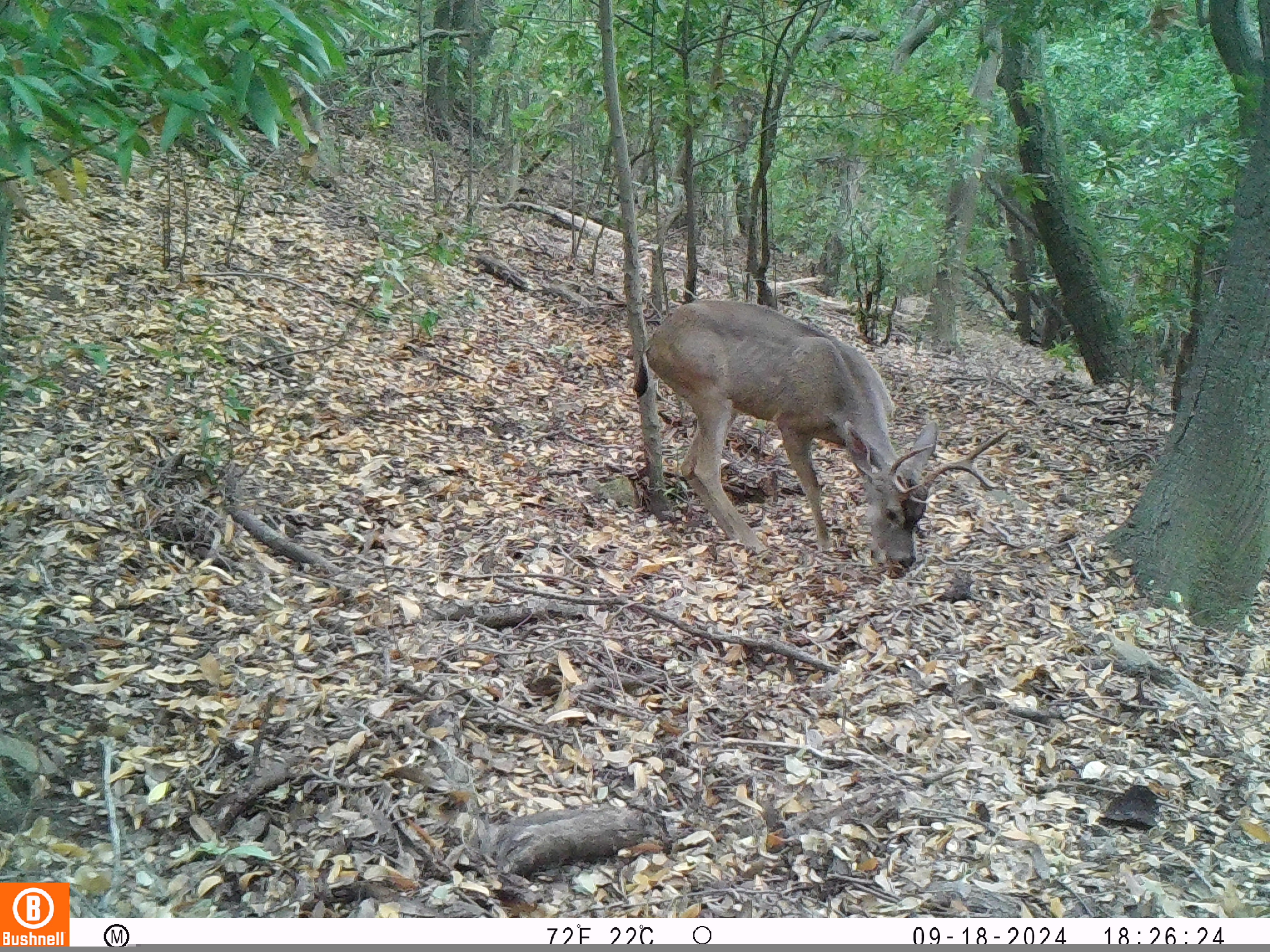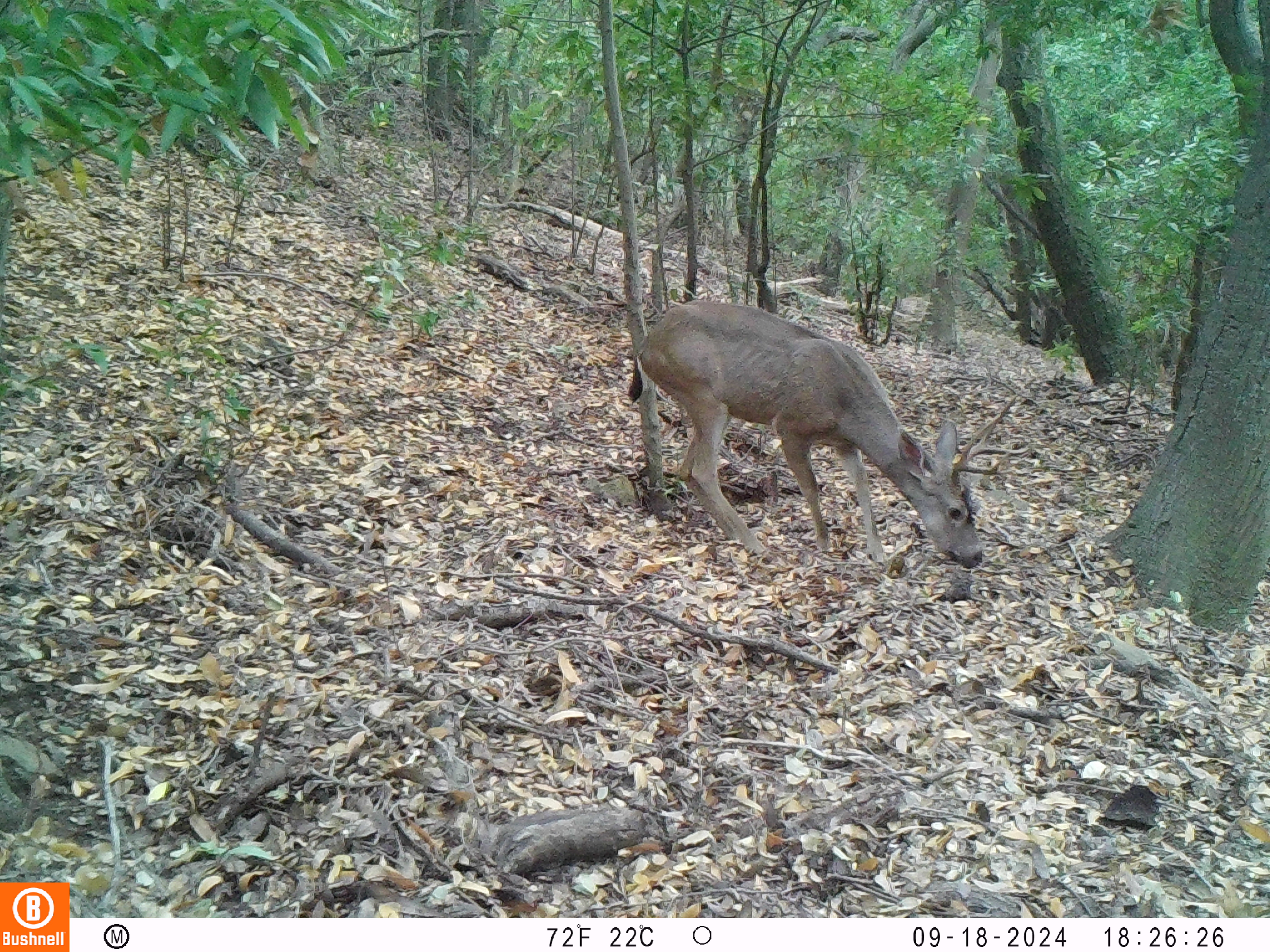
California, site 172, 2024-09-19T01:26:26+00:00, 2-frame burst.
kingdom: Animalia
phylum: Chordata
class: Mammalia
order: Artiodactyla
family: Cervidae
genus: Odocoileus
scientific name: Odocoileus hemionus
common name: mule deer